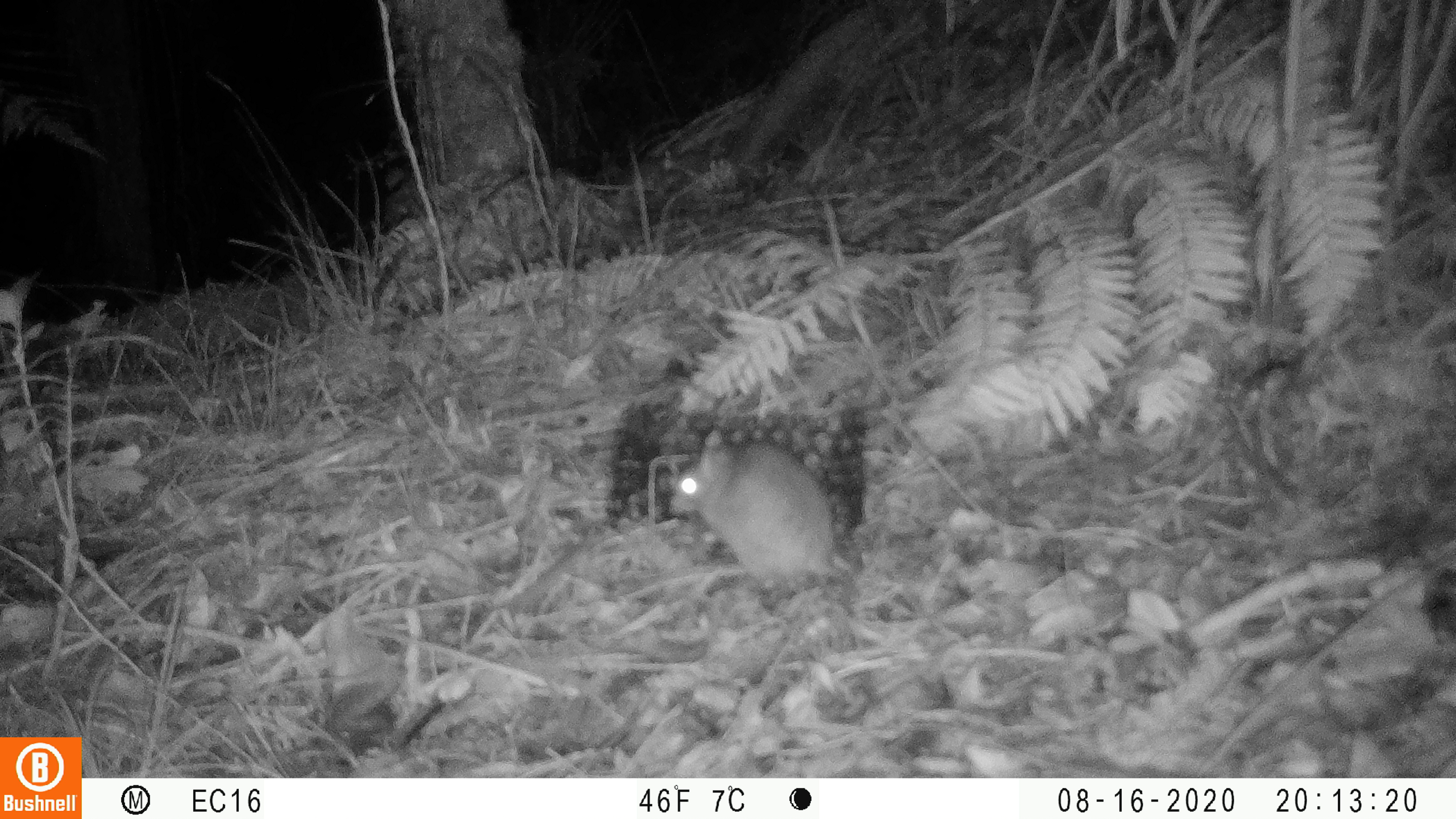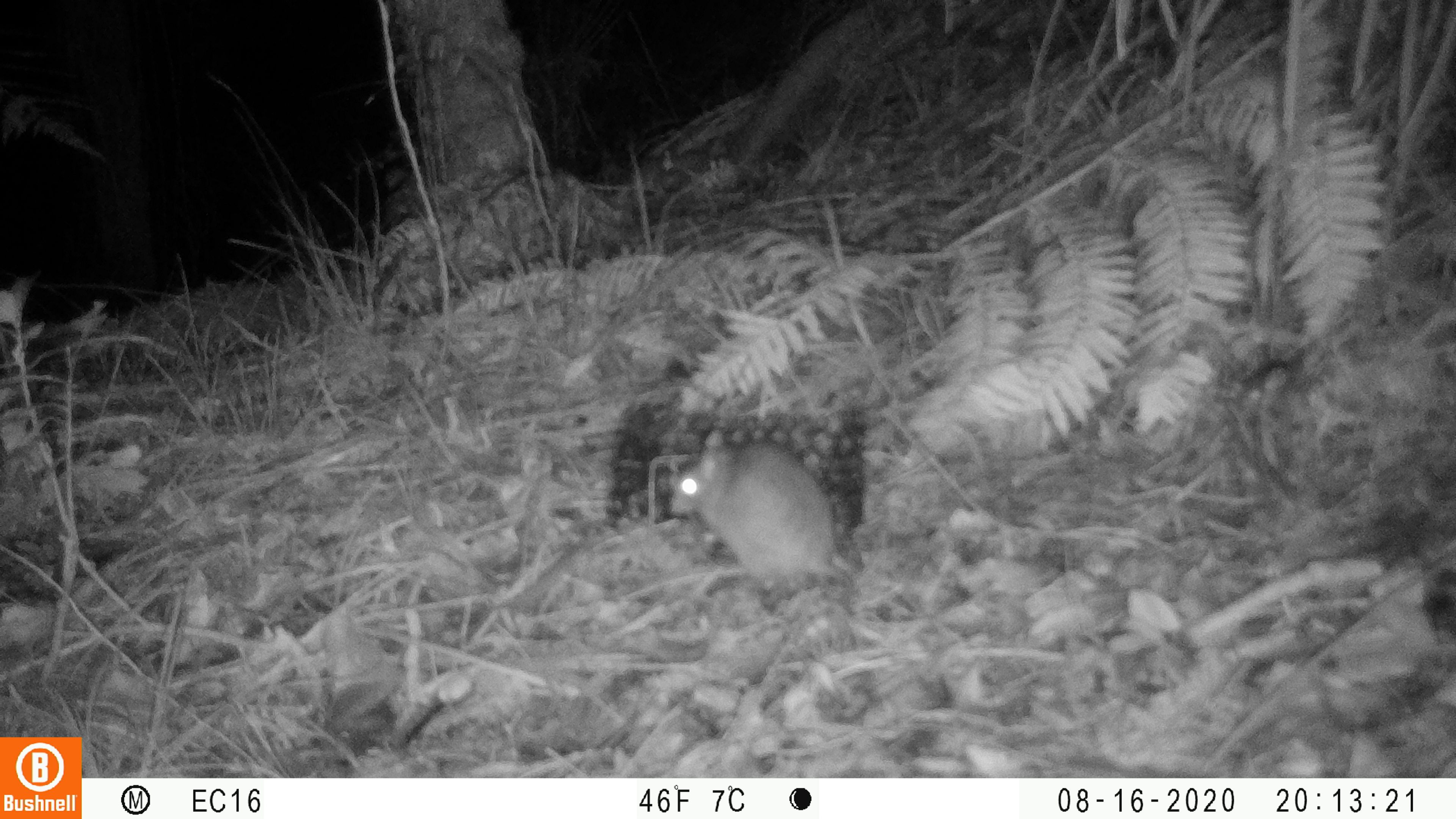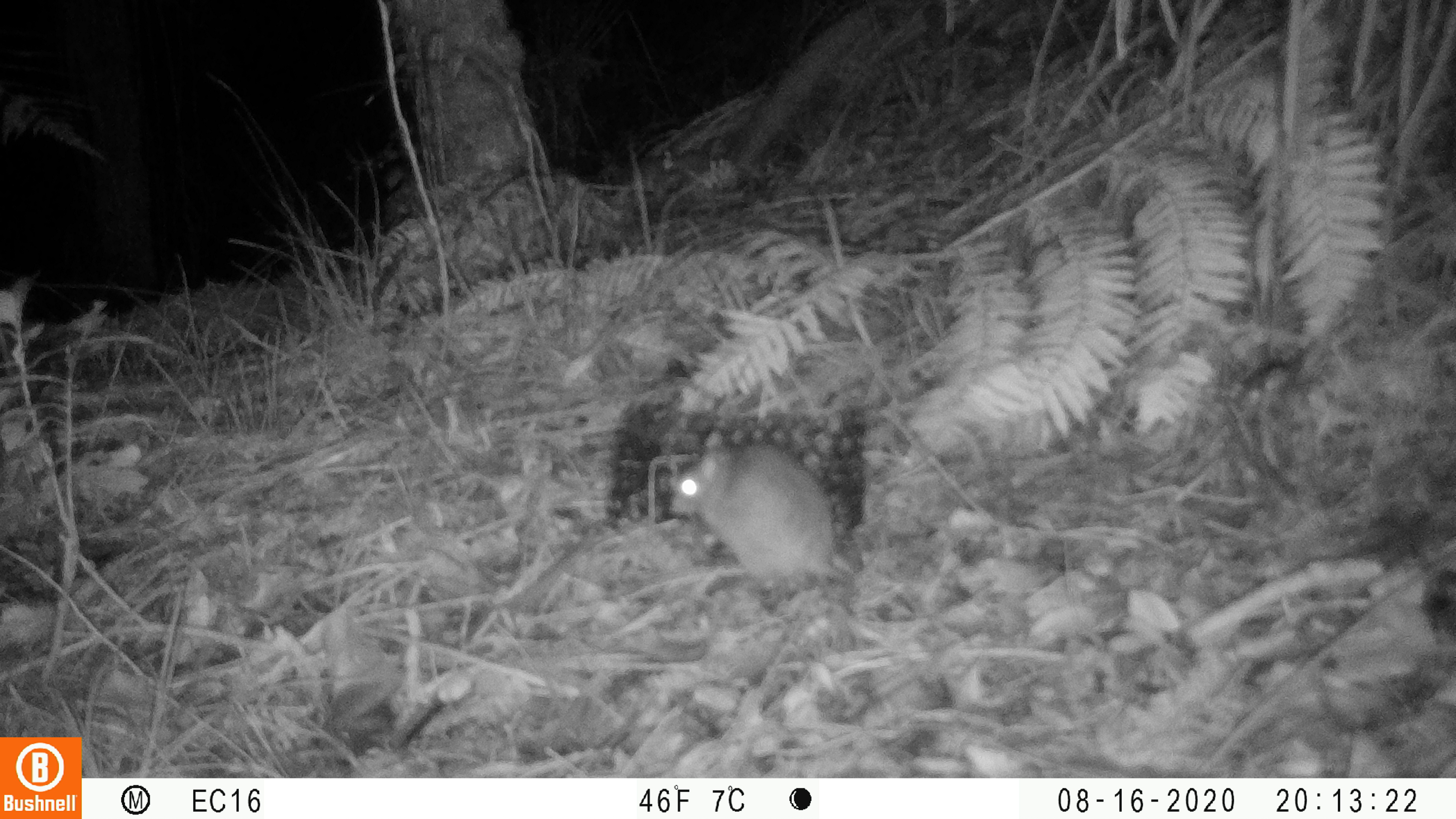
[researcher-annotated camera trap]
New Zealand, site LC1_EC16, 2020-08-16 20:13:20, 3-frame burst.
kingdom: Animalia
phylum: Chordata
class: Mammalia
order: Rodentia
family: Muridae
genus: Rattus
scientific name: Rattus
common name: rat